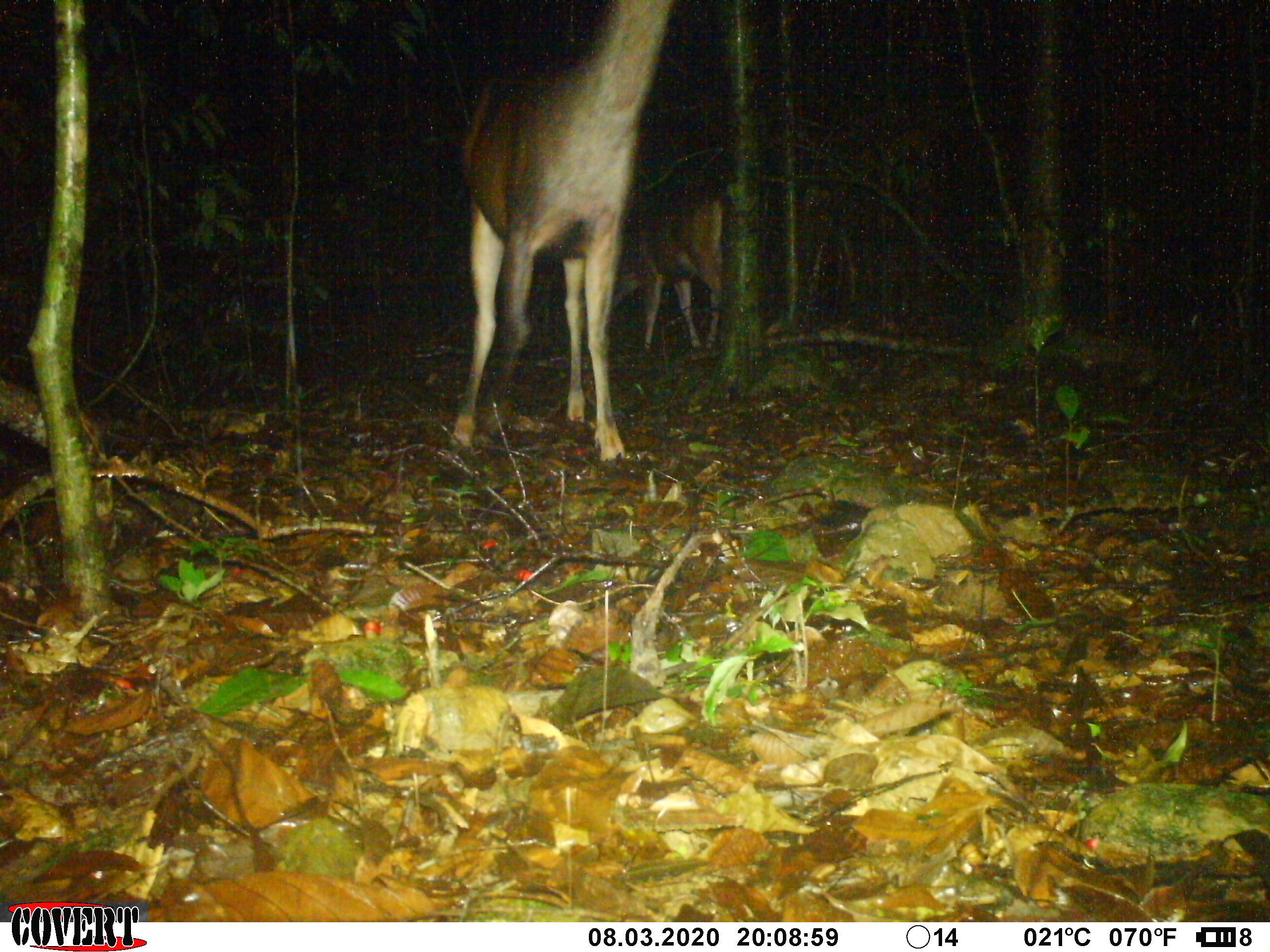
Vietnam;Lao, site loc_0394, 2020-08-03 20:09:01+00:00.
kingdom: Animalia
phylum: Chordata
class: Mammalia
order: Artiodactyla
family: Cervidae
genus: Rusa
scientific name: Rusa unicolor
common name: sambar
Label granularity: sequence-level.